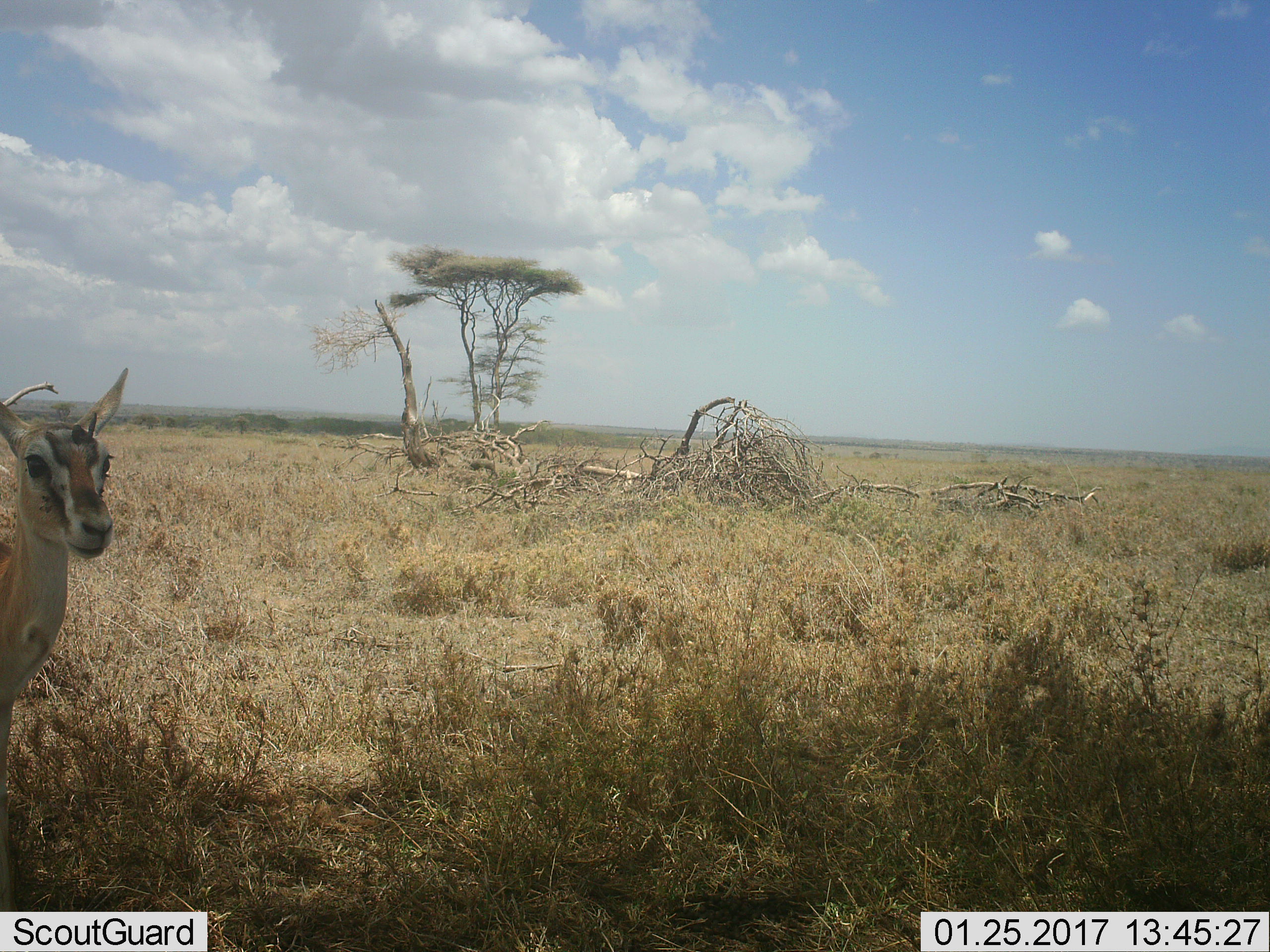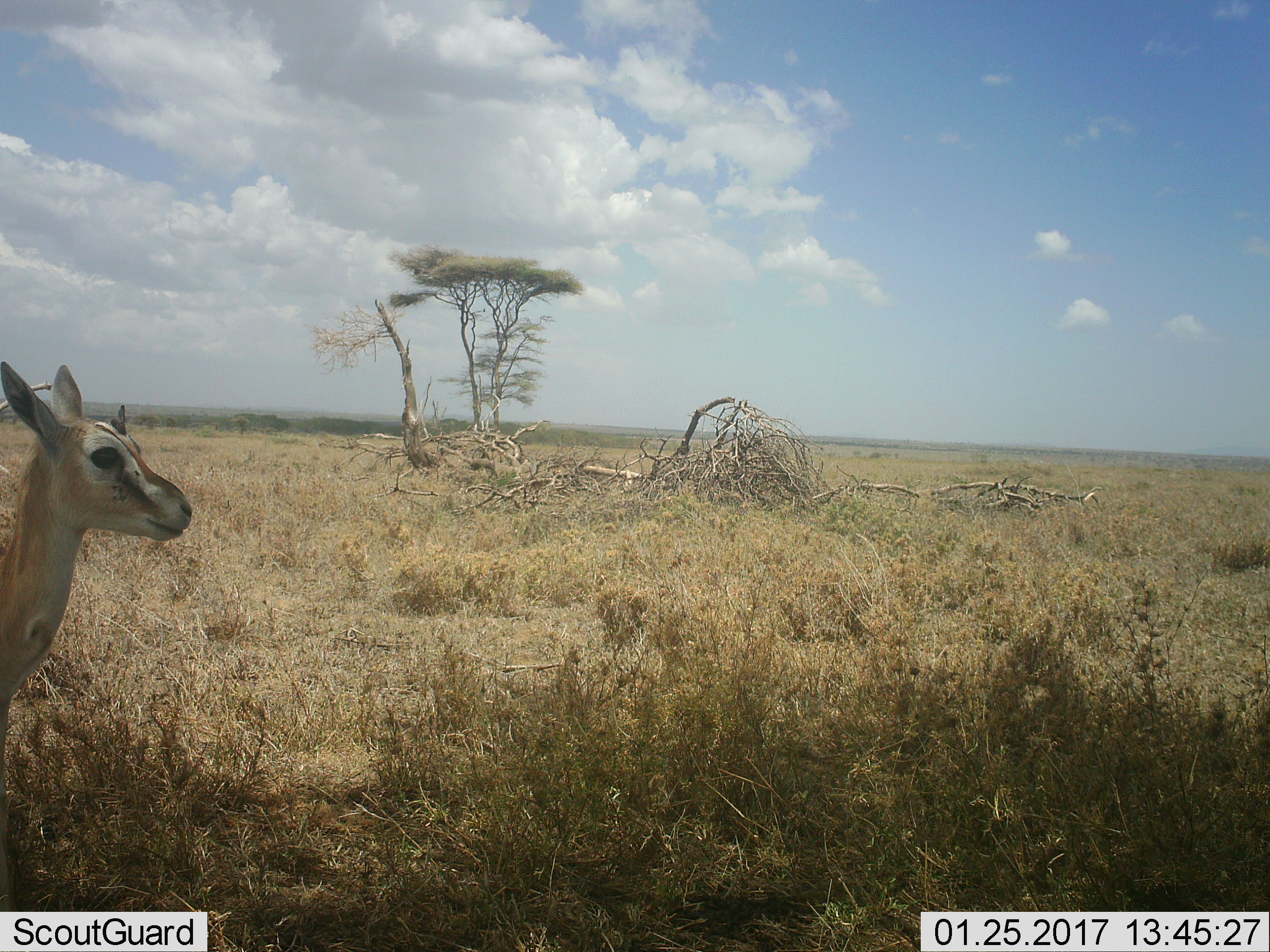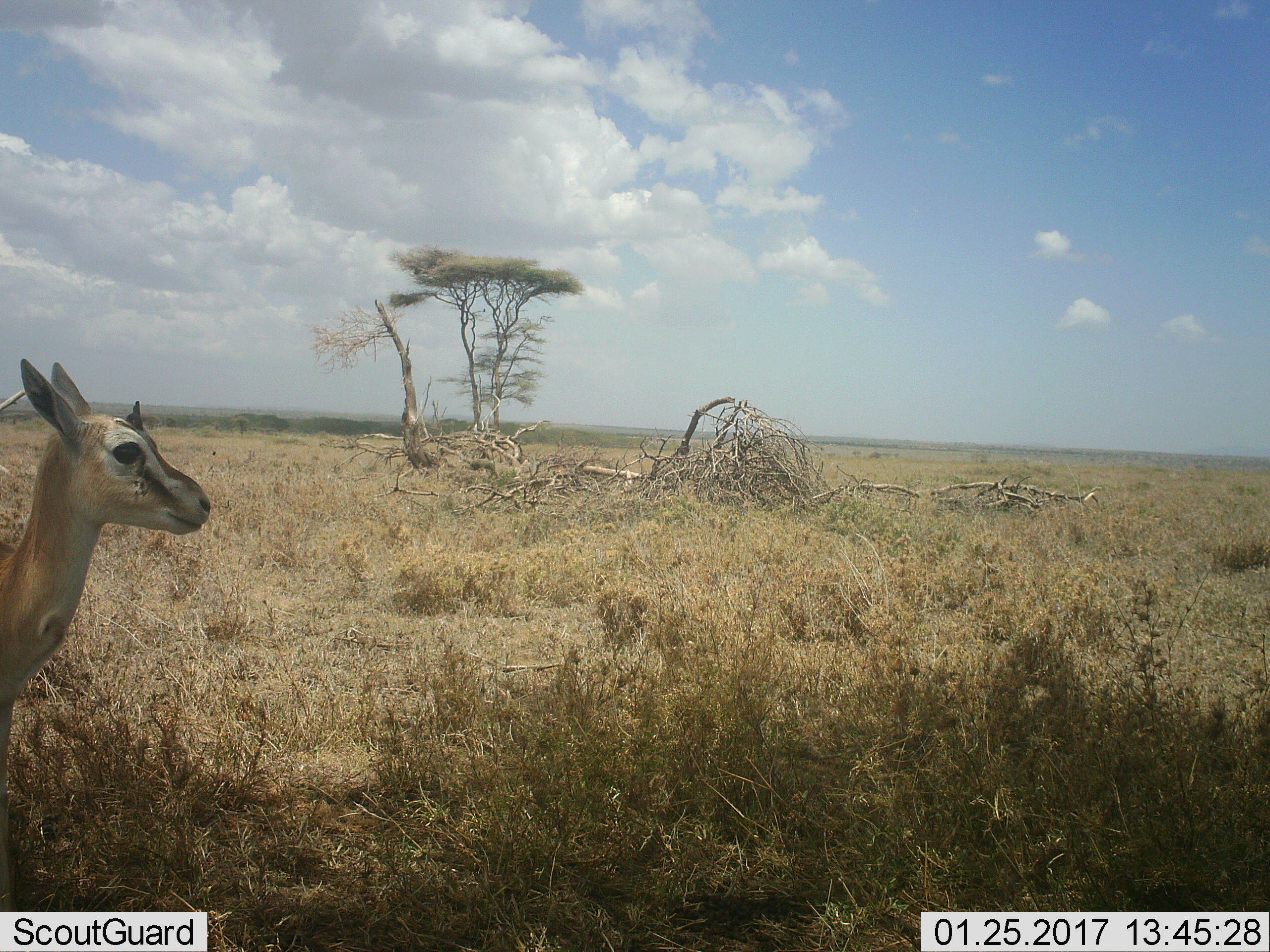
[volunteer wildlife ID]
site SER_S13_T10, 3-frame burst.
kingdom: Animalia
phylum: Chordata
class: Mammalia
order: Artiodactyla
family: Bovidae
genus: Eudorcas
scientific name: Eudorcas thomsonii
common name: thomson's gazelle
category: gazellethomsons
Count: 1.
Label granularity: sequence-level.